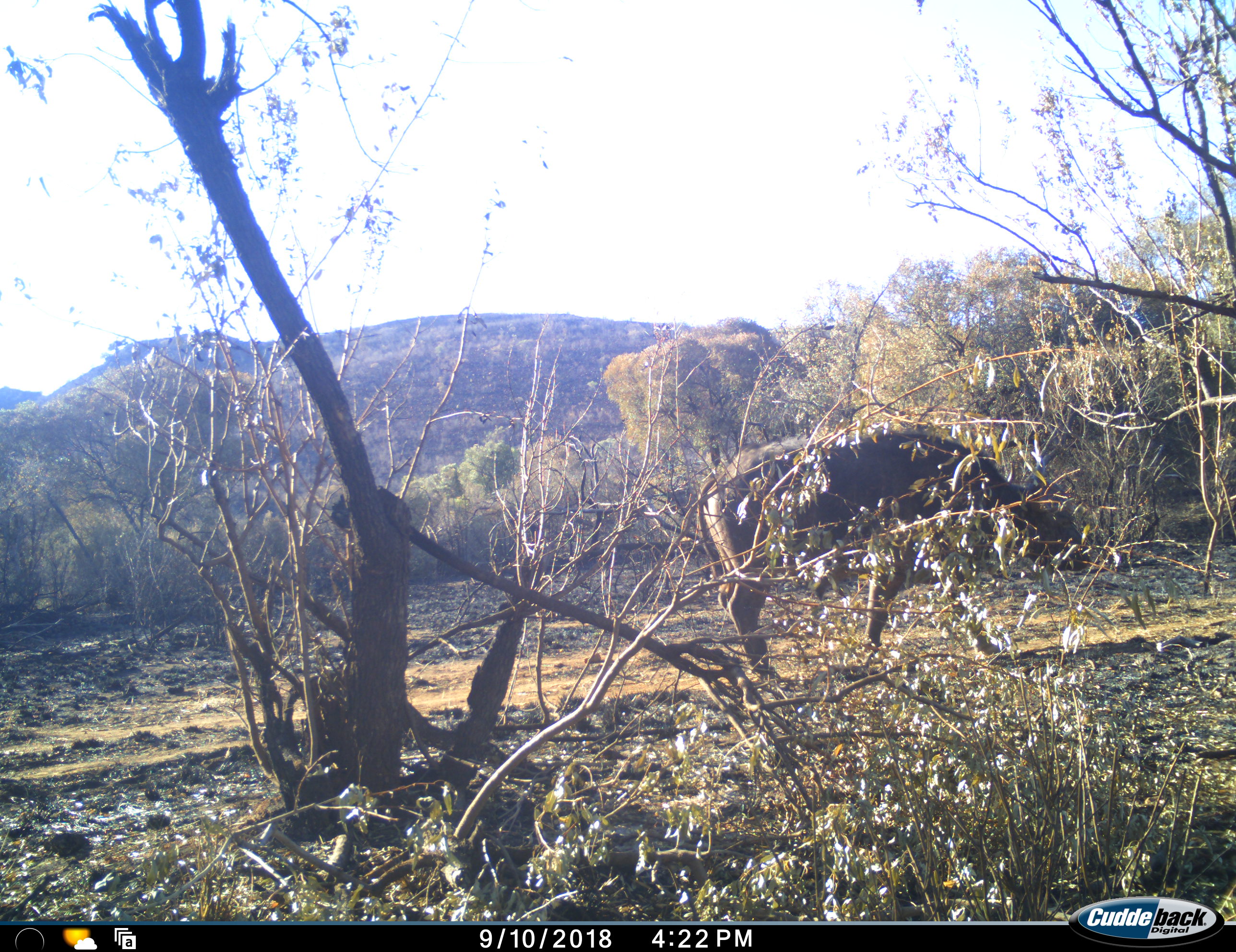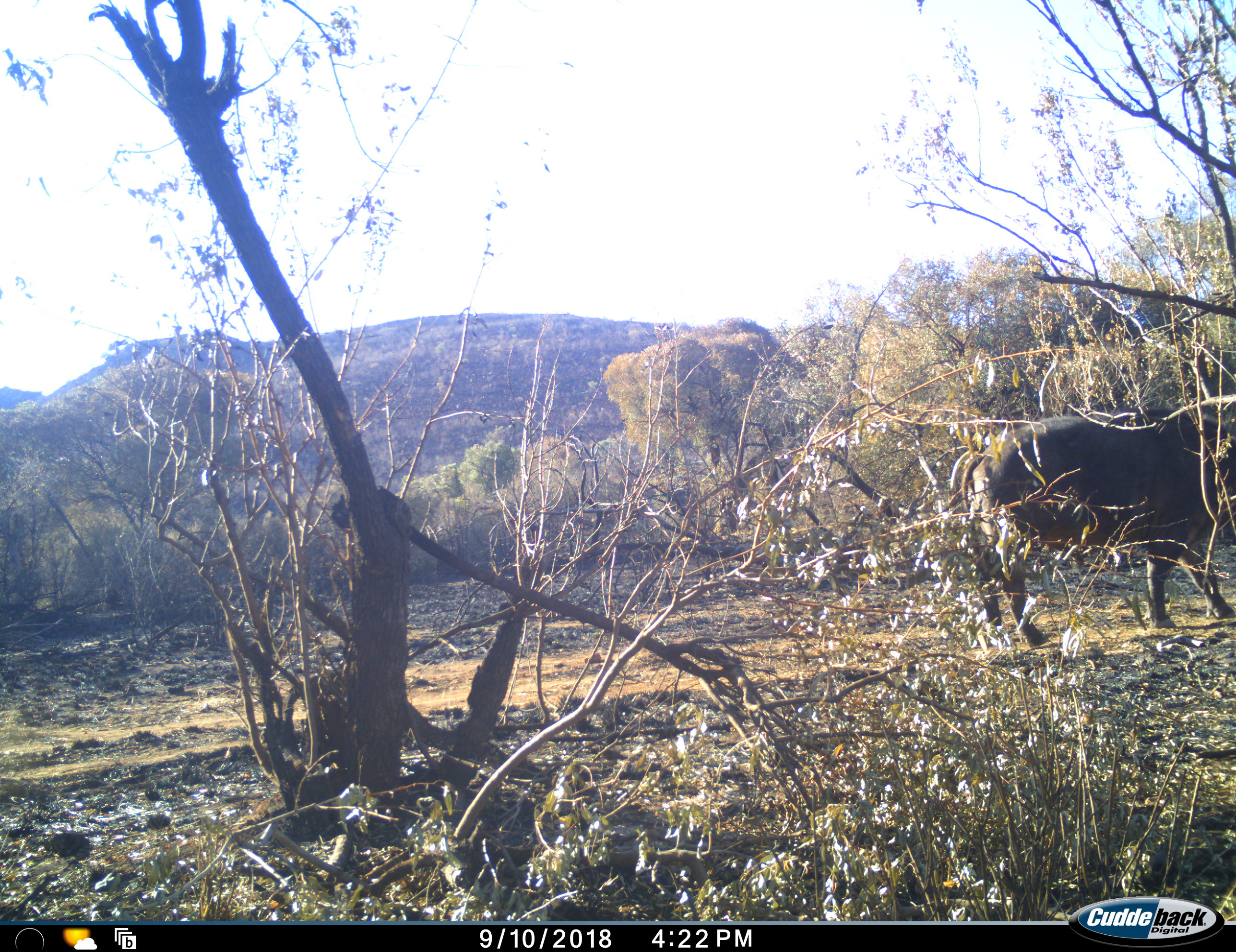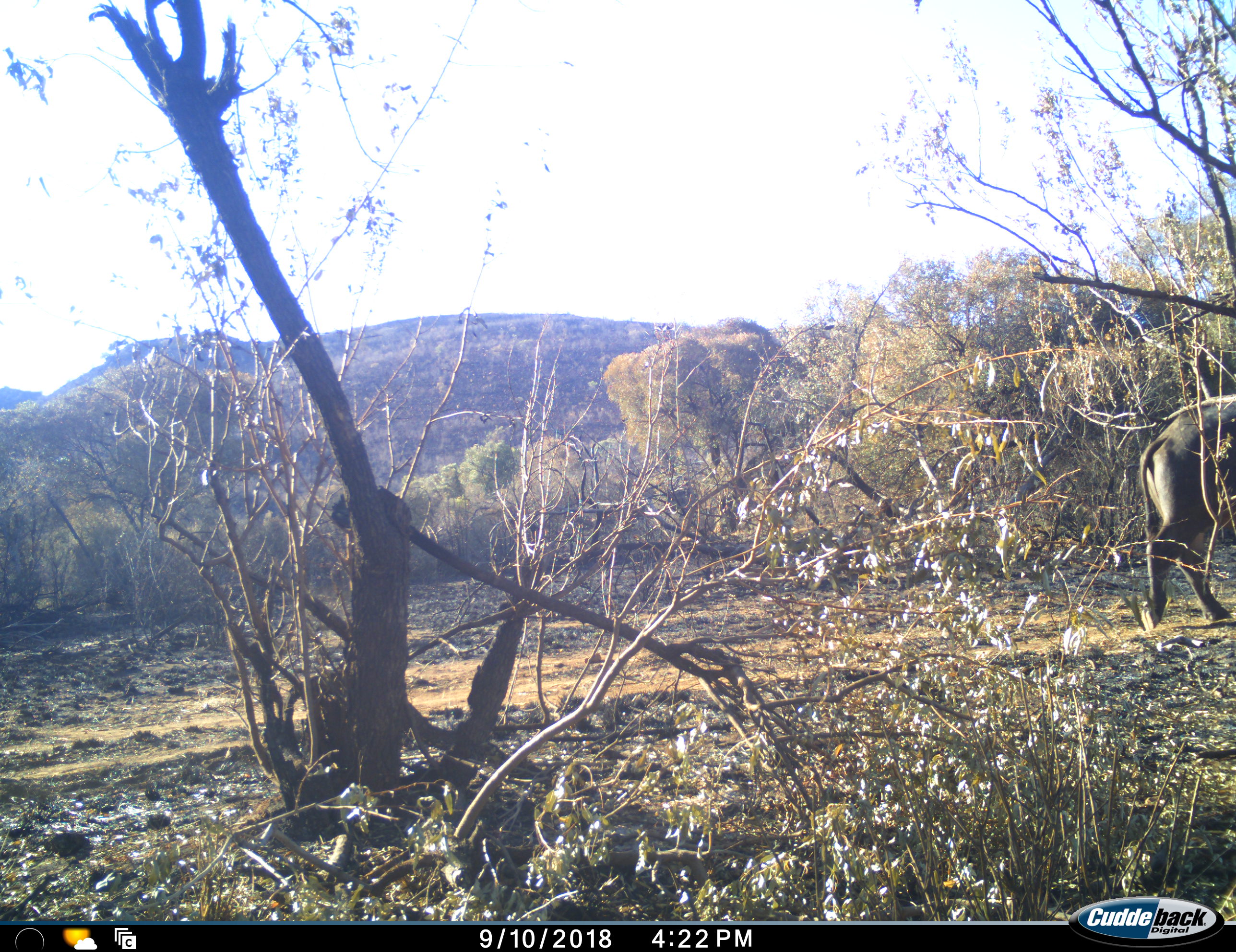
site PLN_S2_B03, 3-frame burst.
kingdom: Animalia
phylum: Chordata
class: Mammalia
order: Artiodactyla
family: Bovidae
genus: Syncerus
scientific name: Syncerus caffer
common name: african buffalo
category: buffalo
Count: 1.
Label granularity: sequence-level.